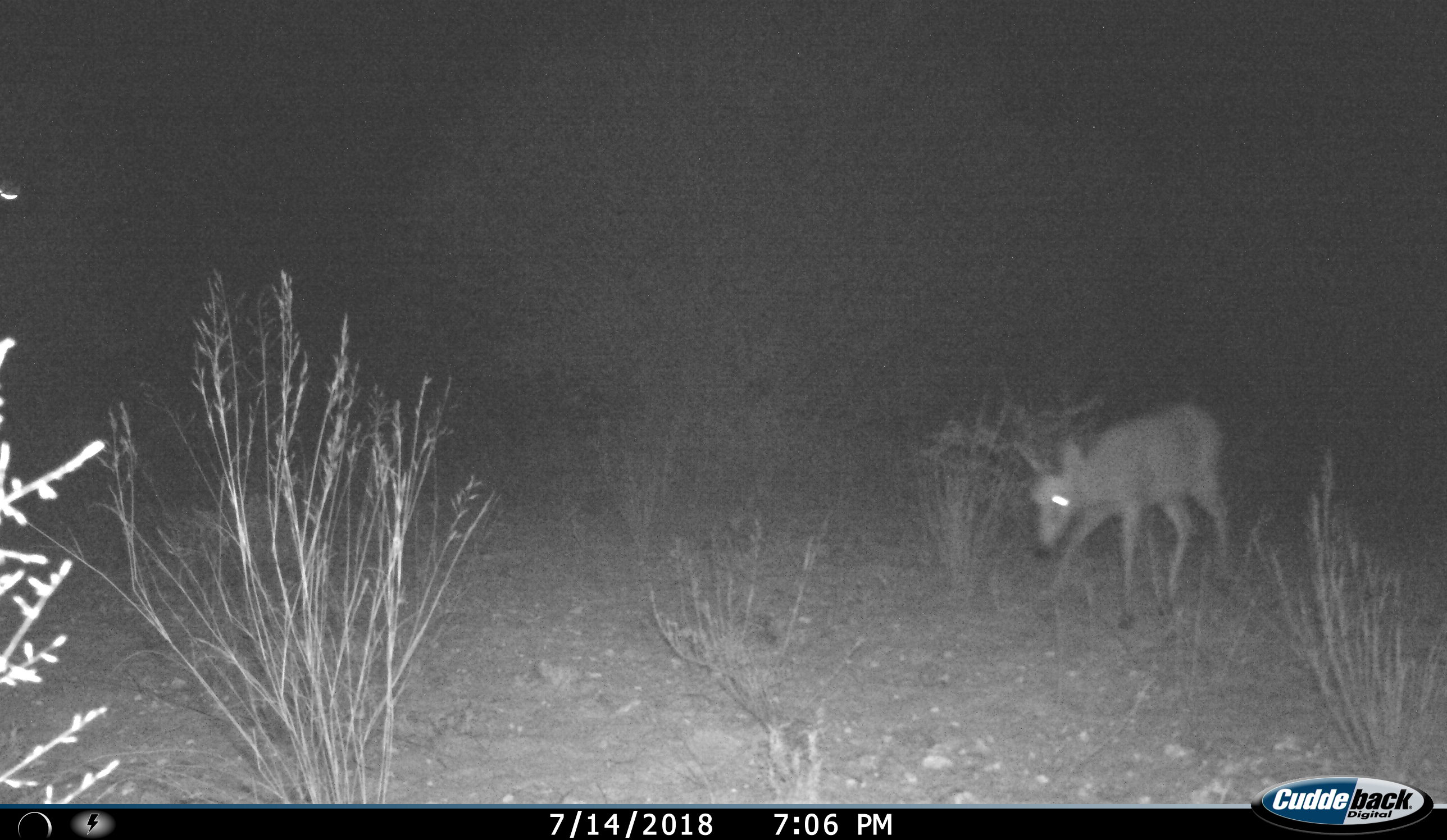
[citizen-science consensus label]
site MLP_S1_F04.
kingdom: Animalia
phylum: Chordata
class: Mammalia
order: Artiodactyla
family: Bovidae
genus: Sylvicapra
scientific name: Sylvicapra grimmia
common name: common duiker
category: duikercommongrey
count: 1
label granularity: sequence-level